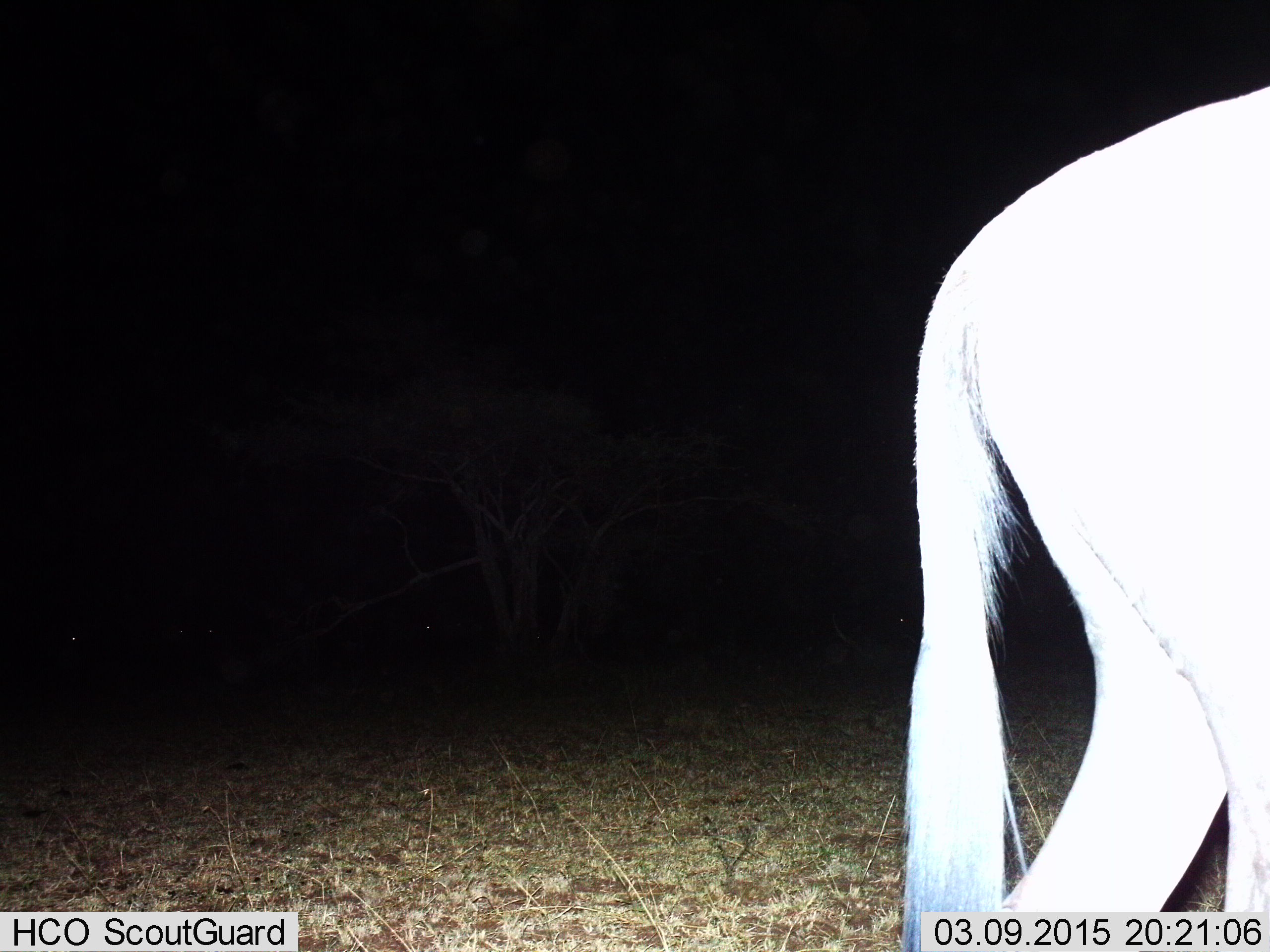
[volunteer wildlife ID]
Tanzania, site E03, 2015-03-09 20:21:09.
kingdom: Animalia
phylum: Chordata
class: Mammalia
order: Artiodactyla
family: Bovidae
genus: Connochaetes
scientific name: Connochaetes taurinus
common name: blue wildebeest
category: wildebeest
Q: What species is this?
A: Wildebeest (blue wildebeest) (Connochaetes taurinus).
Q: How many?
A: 1.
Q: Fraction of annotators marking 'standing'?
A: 40%.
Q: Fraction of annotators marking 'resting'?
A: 0%.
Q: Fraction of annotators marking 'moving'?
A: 60%.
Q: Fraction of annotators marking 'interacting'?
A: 0%.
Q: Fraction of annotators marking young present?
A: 0%.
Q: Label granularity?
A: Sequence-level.